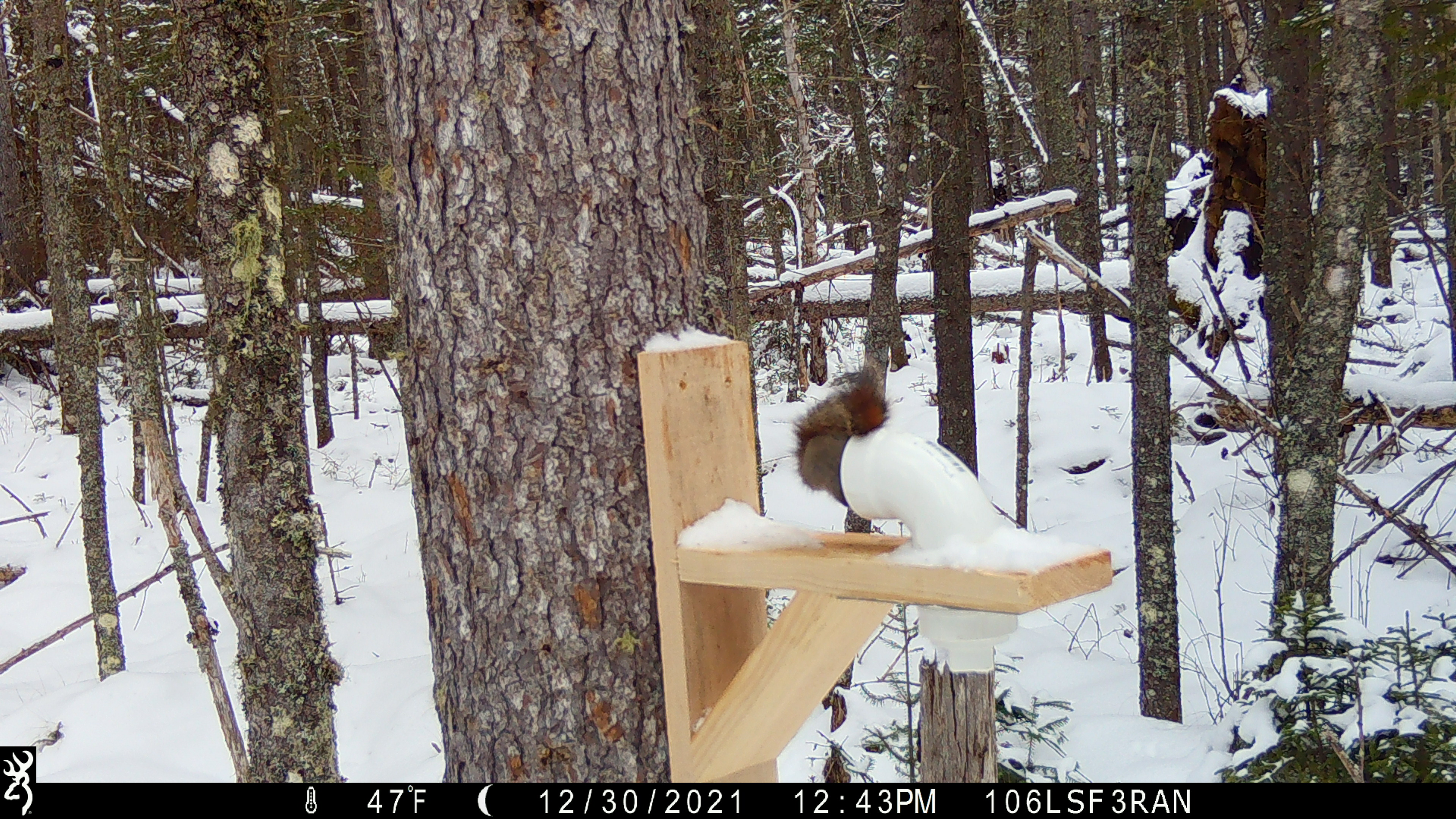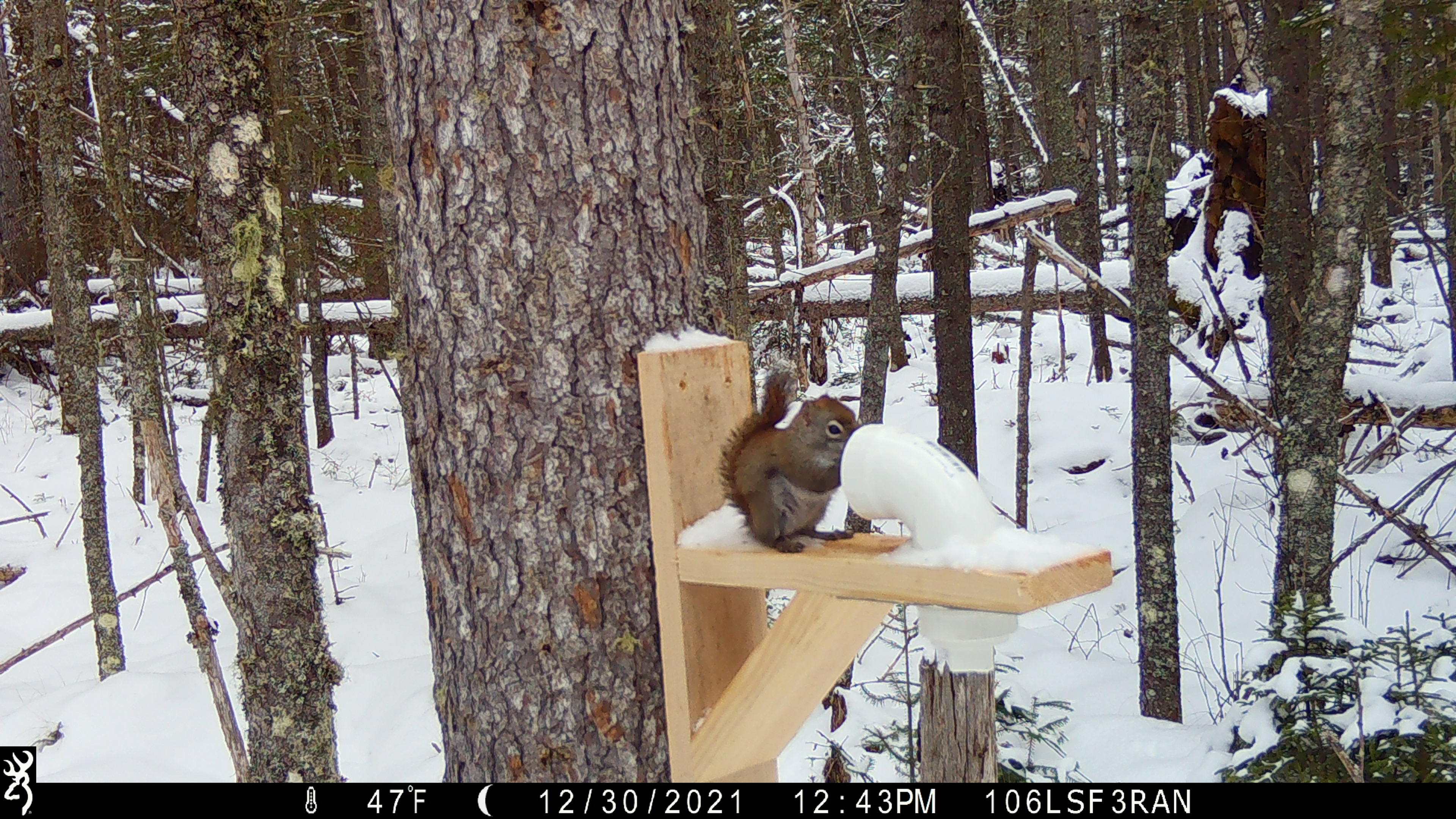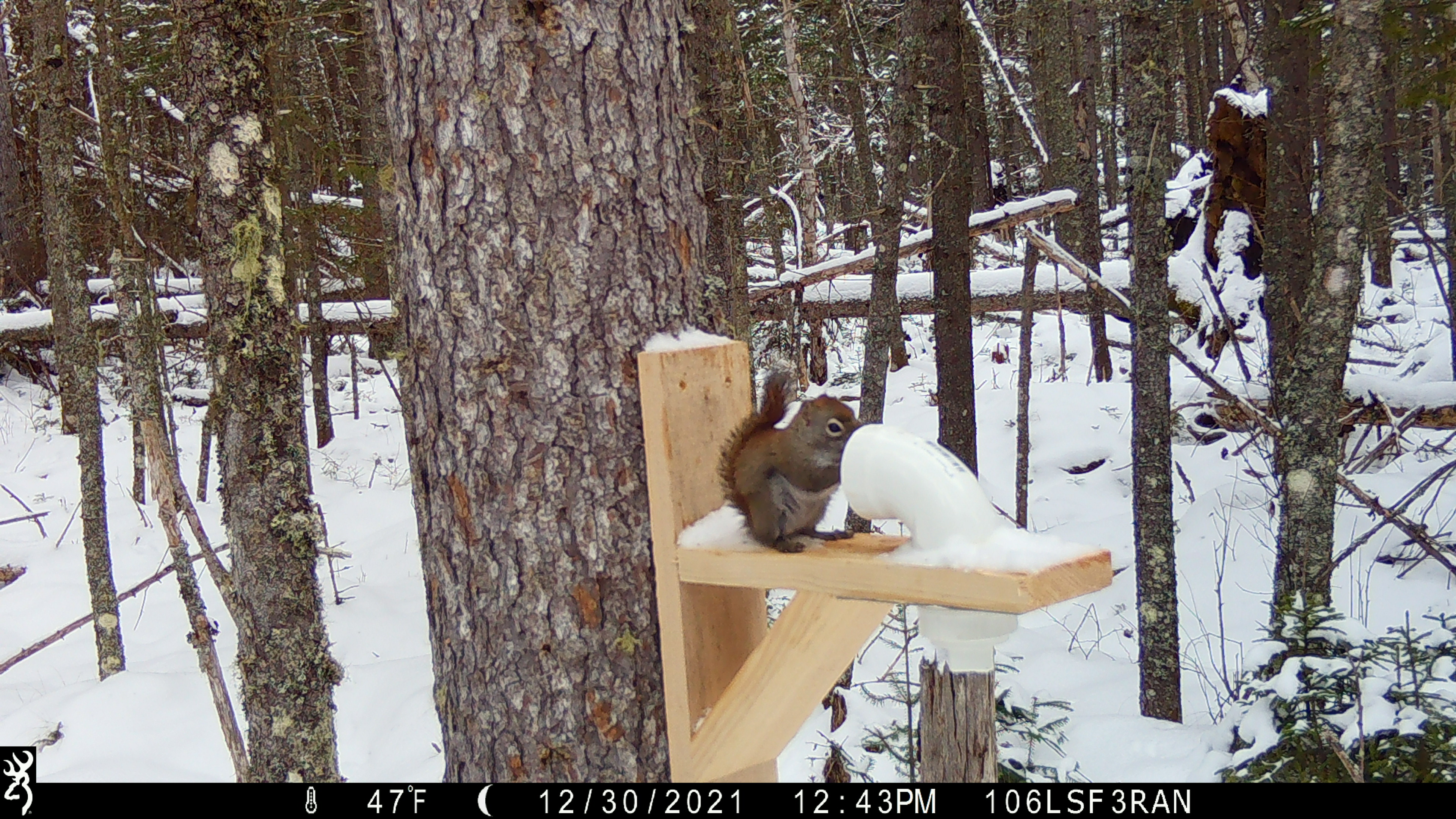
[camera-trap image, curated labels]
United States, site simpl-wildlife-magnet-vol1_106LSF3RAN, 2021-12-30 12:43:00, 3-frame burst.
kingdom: Animalia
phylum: Chordata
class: Mammalia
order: Rodentia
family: Sciuridae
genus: Tamiasciurus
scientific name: Tamiasciurus hudsonicus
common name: red squirrel